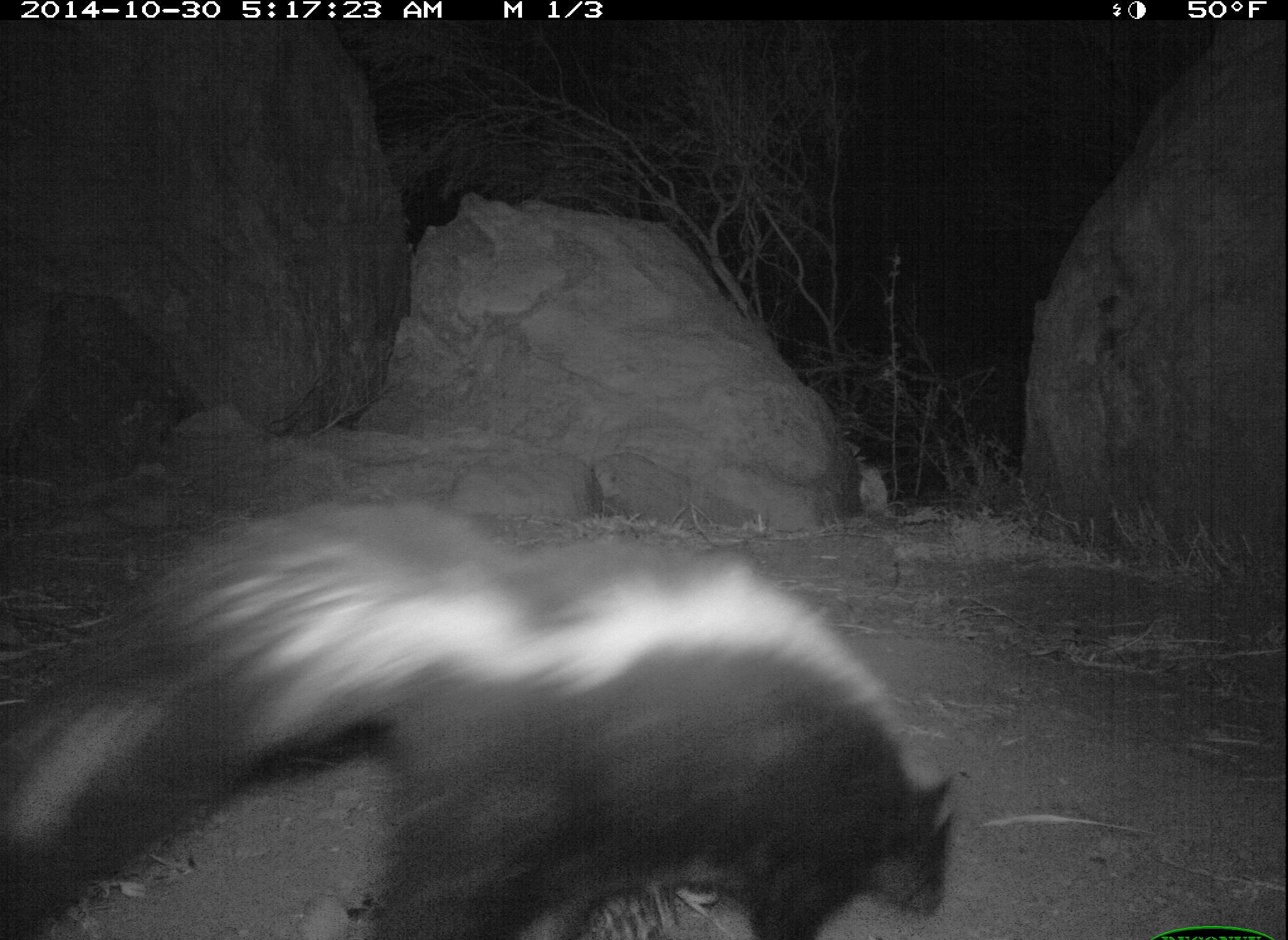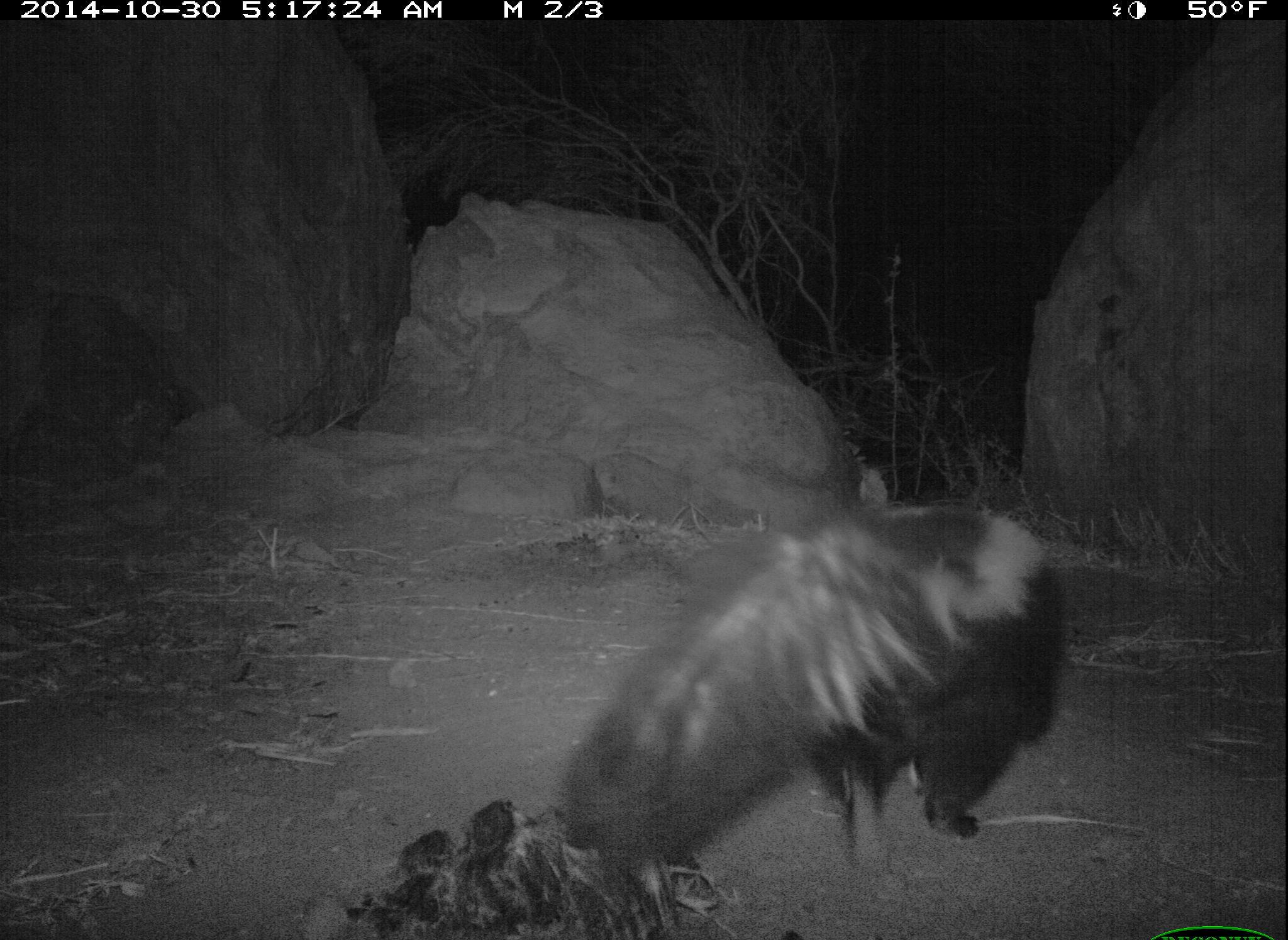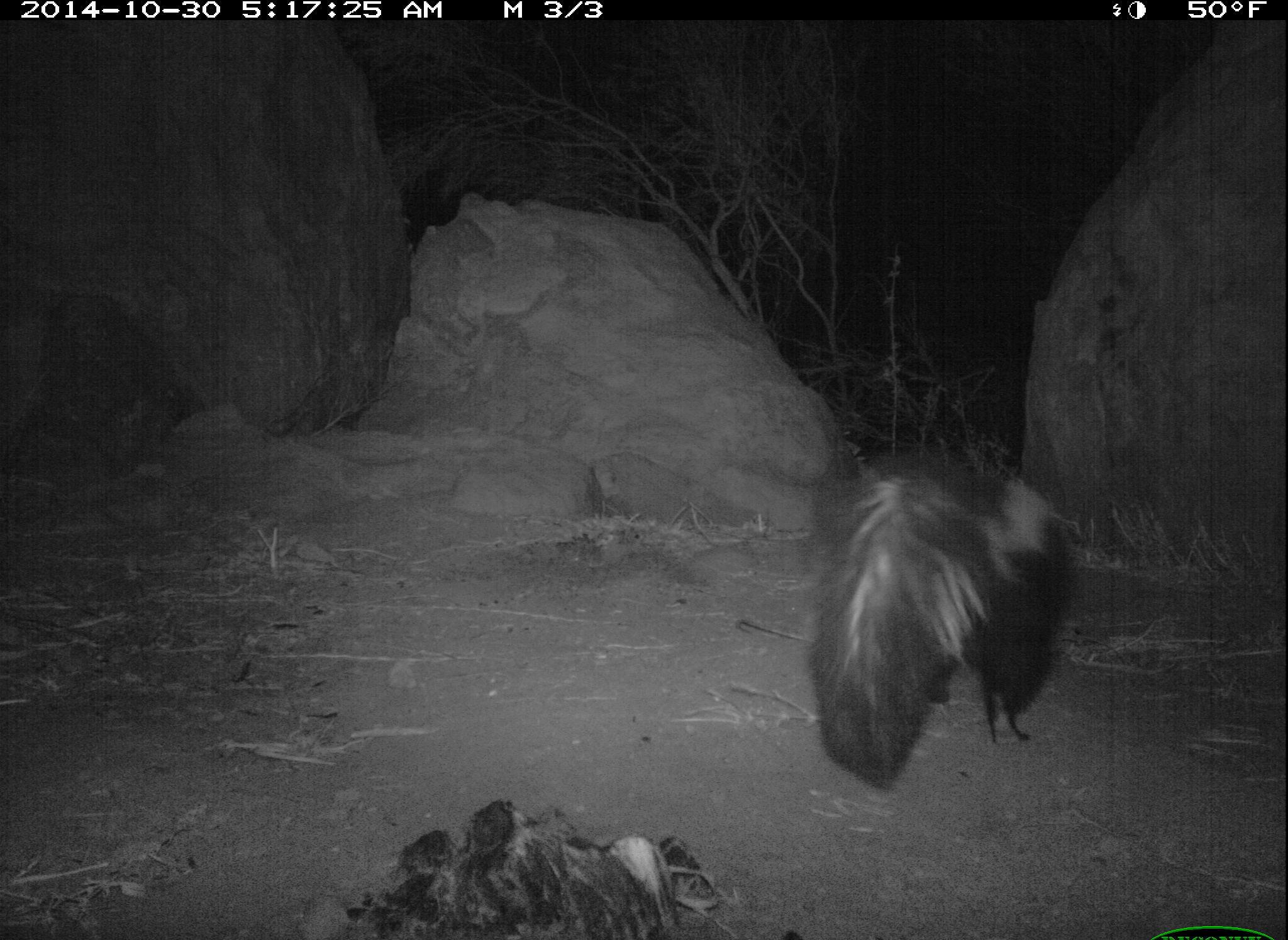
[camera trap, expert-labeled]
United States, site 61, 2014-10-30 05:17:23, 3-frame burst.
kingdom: Animalia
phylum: Chordata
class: Mammalia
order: Carnivora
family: Mephitidae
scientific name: Mephitidae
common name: skunk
Skunk (Mephitidae).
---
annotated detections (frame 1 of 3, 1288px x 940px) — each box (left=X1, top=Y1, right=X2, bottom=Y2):
skunk: (left=3, top=475, right=972, bottom=940)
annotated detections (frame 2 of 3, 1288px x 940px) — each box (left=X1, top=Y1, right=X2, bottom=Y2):
skunk: (left=546, top=445, right=1095, bottom=897)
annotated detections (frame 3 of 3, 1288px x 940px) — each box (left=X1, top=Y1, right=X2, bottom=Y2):
skunk: (left=779, top=433, right=1088, bottom=797)